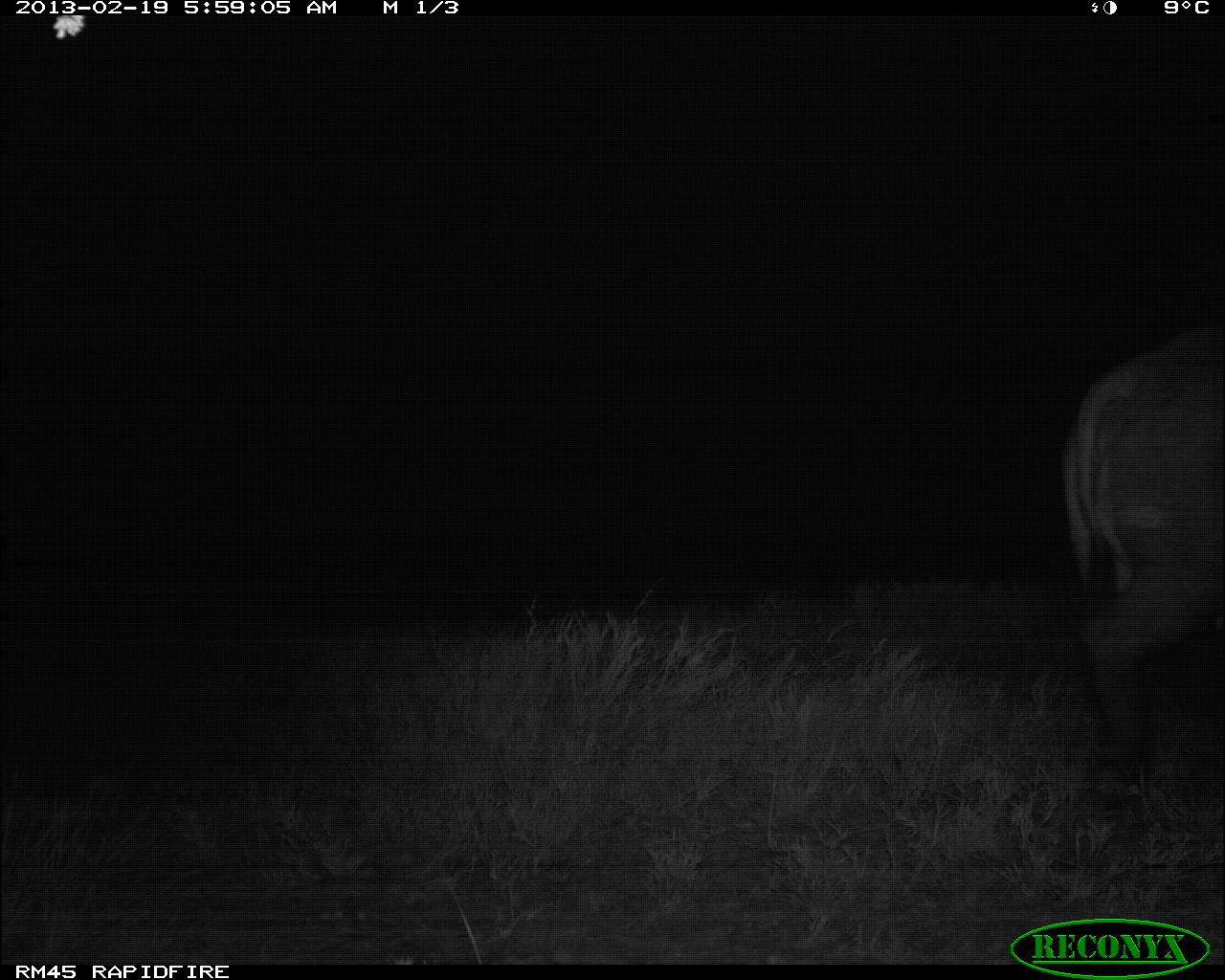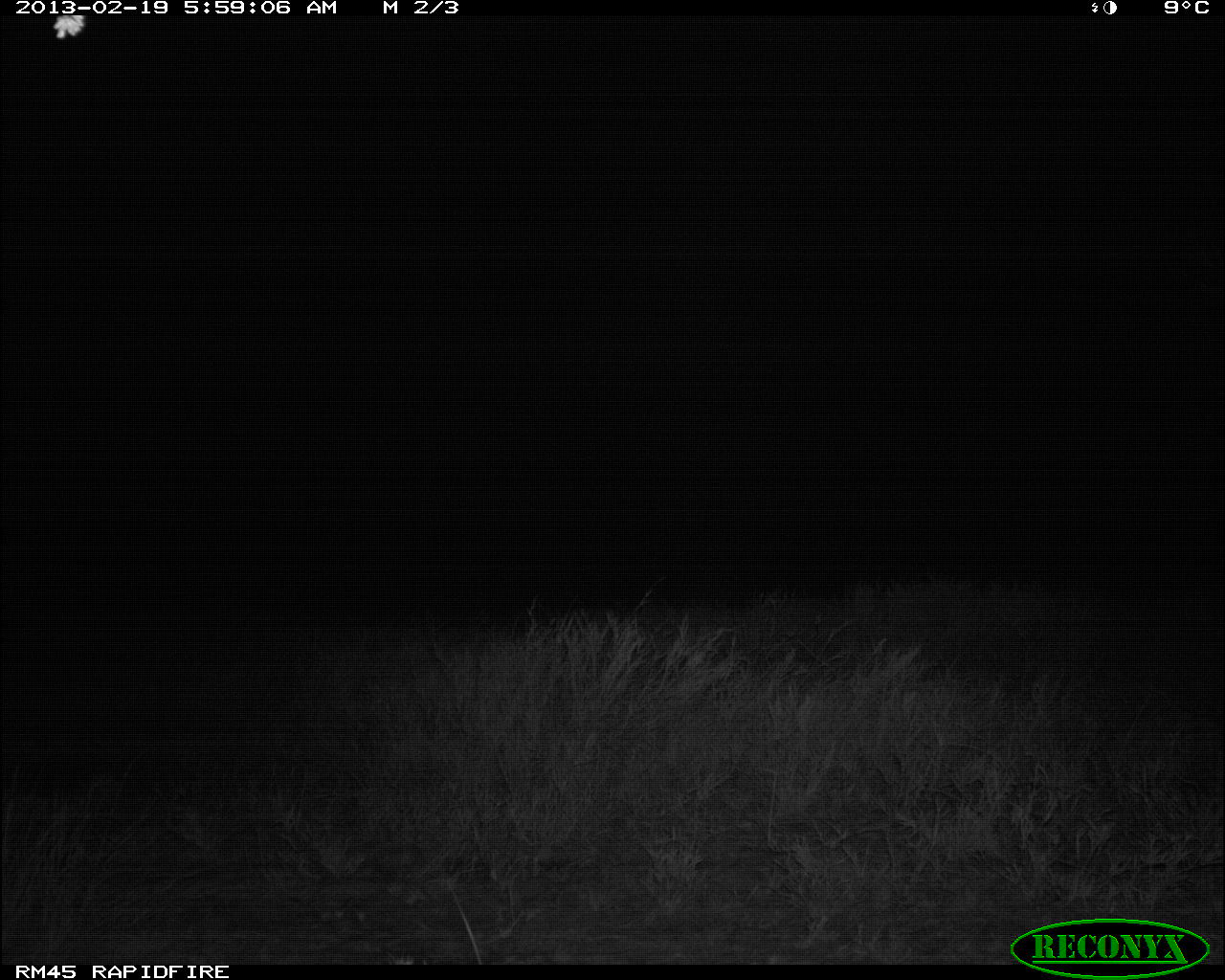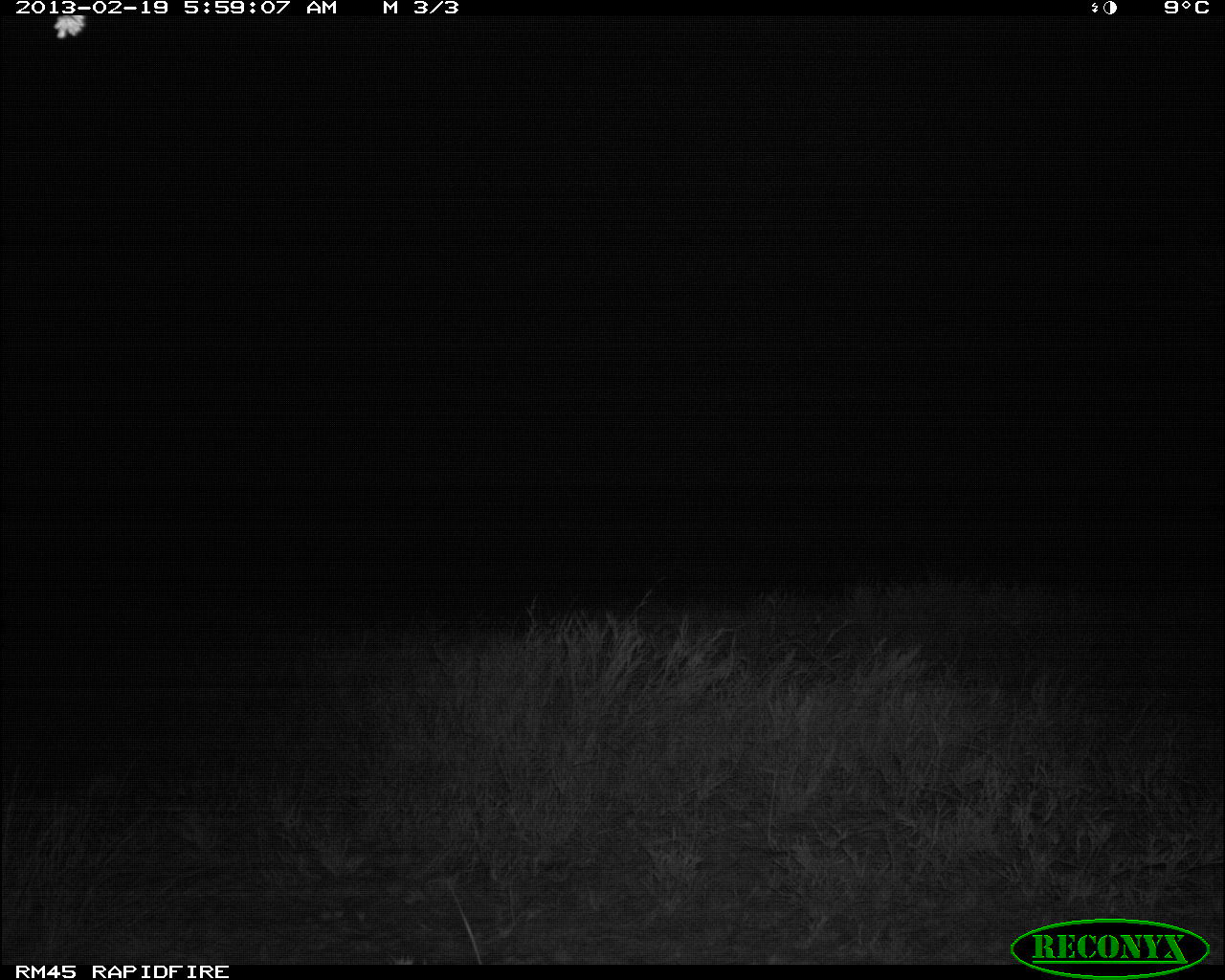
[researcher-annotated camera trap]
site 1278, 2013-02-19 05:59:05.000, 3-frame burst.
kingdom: Animalia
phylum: Chordata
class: Mammalia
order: Artiodactyla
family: Bovidae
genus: Syncerus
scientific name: Syncerus caffer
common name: african buffalo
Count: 1.